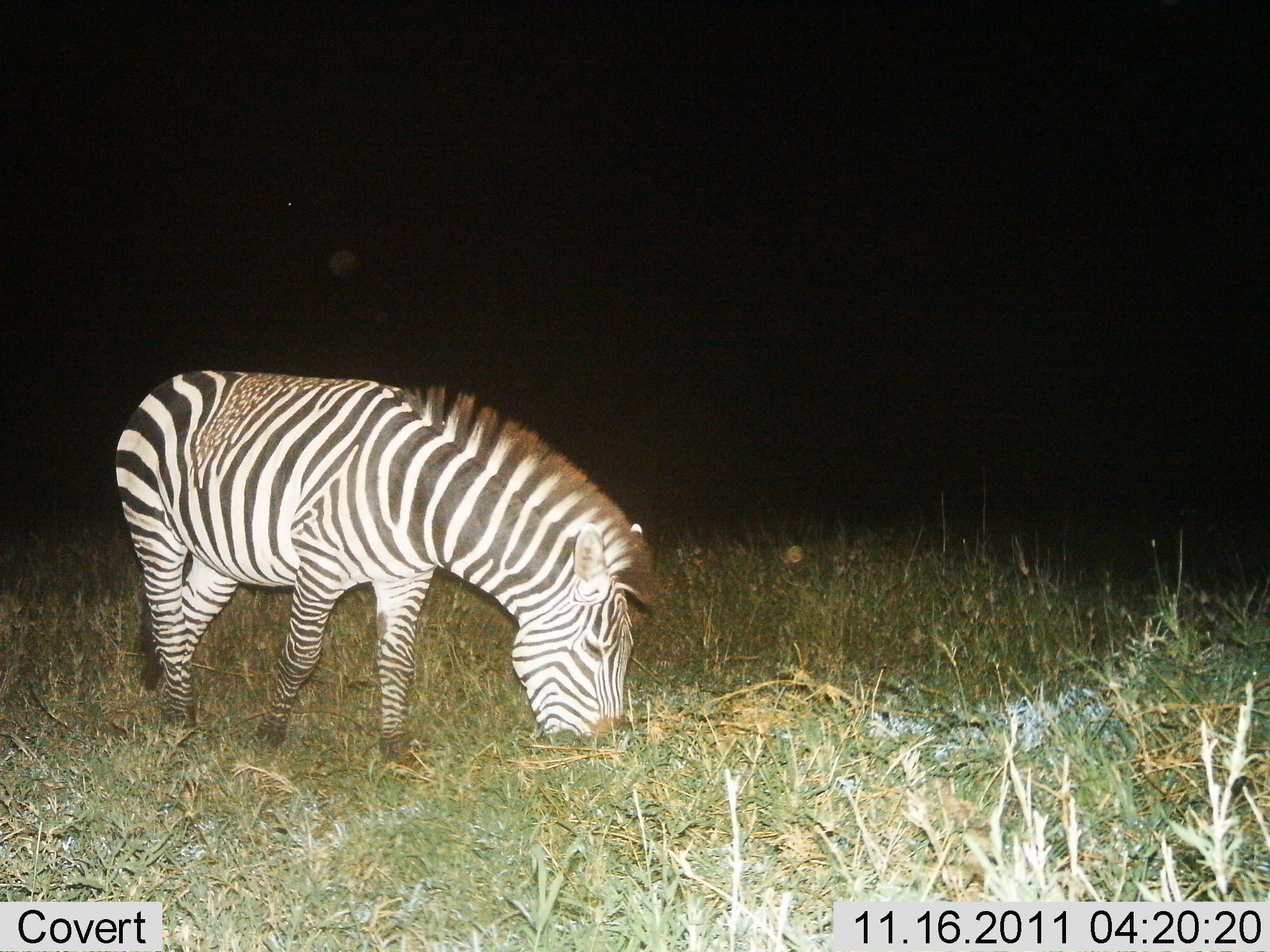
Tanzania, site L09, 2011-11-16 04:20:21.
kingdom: Animalia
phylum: Chordata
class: Mammalia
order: Perissodactyla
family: Equidae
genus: Equus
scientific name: Equus quagga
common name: plains zebra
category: zebra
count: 1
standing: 0%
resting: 0%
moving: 0%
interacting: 0%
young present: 0%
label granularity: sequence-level